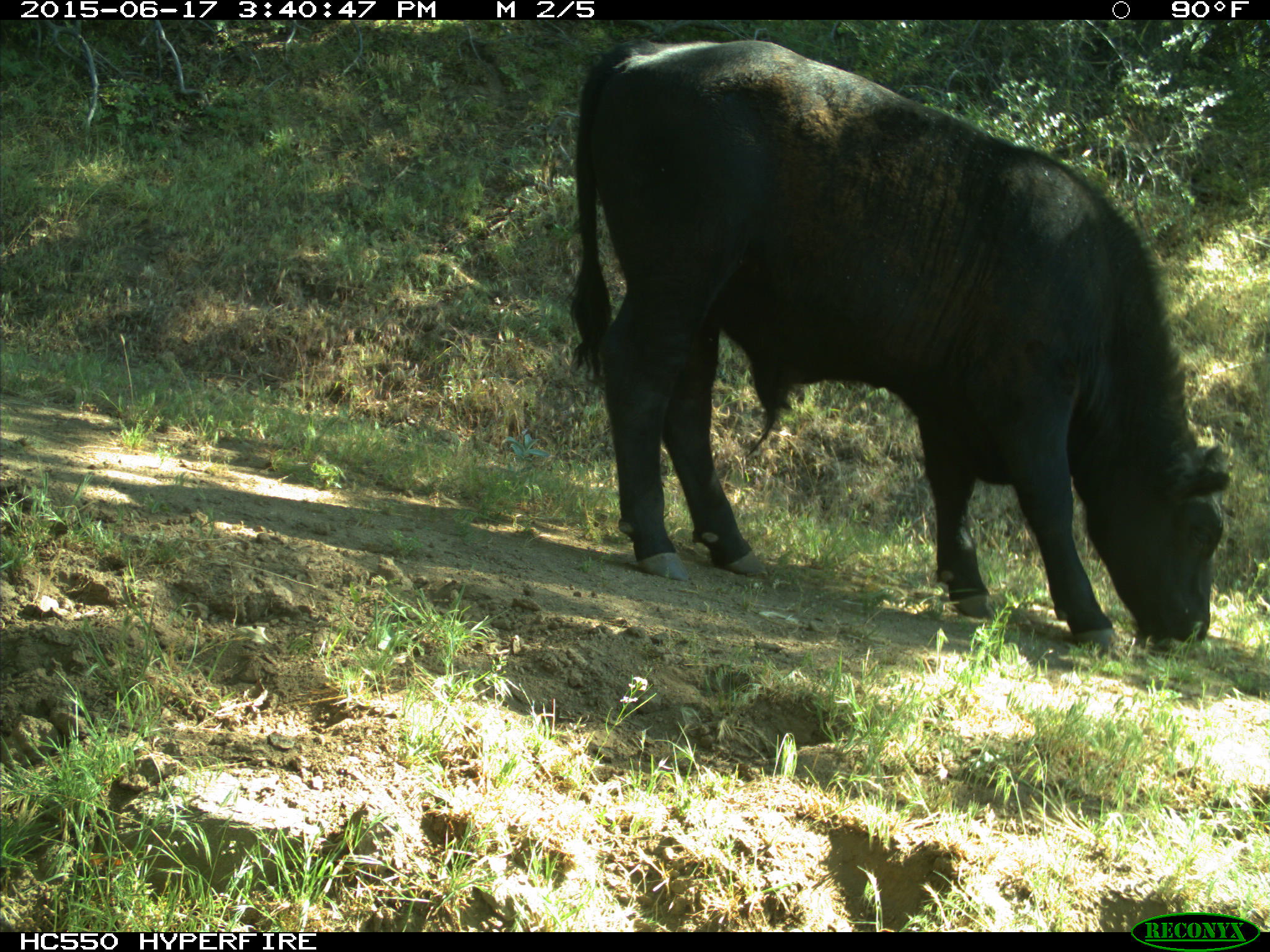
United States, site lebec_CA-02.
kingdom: Animalia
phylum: Chordata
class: Mammalia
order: Artiodactyla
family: Bovidae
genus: Bos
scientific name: Bos taurus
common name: domestic cow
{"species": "Bos taurus (domestic cow)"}